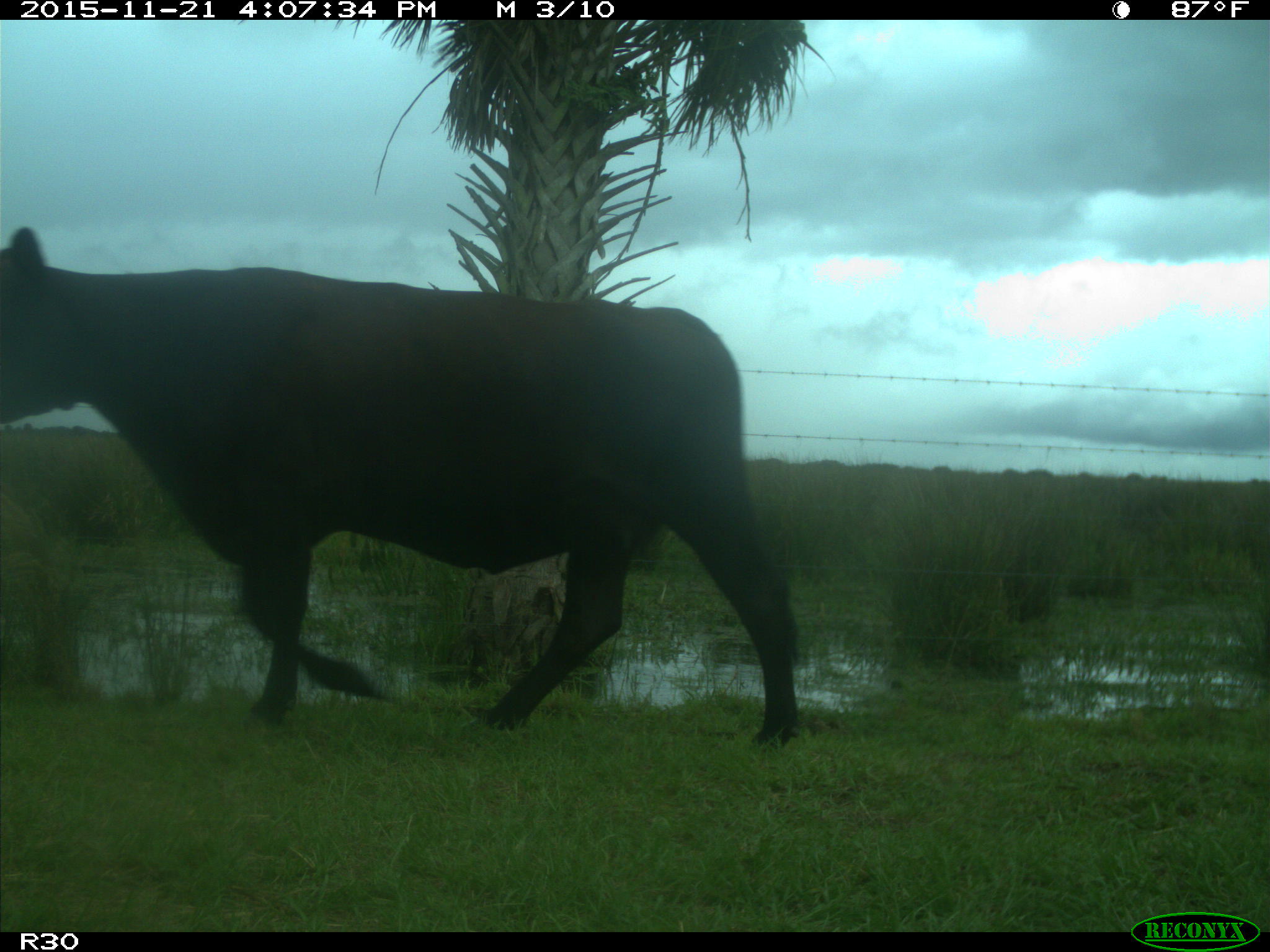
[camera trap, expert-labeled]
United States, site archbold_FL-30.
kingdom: Animalia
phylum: Chordata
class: Mammalia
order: Artiodactyla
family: Bovidae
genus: Bos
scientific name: Bos taurus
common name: domestic cow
Bos taurus (domestic cow).